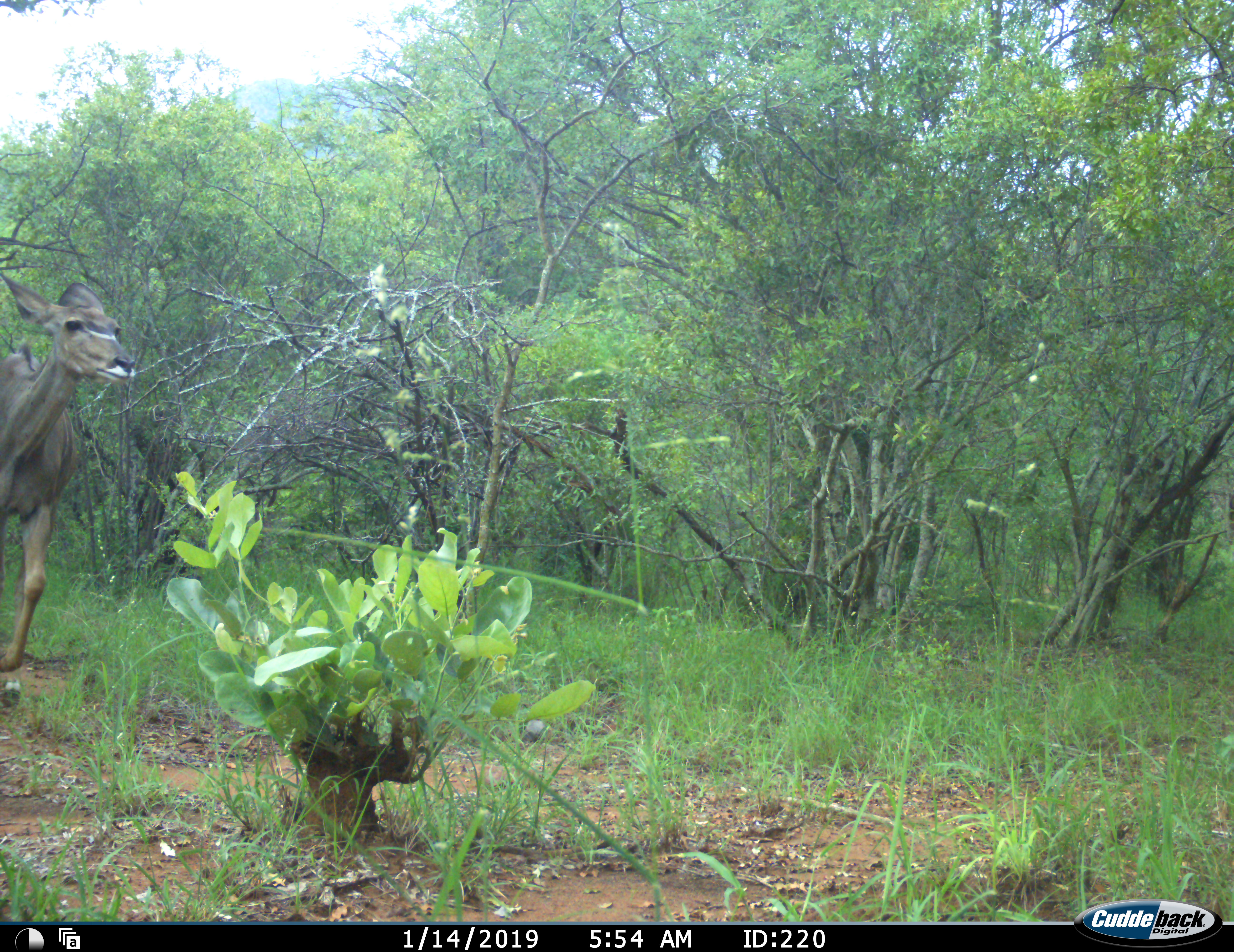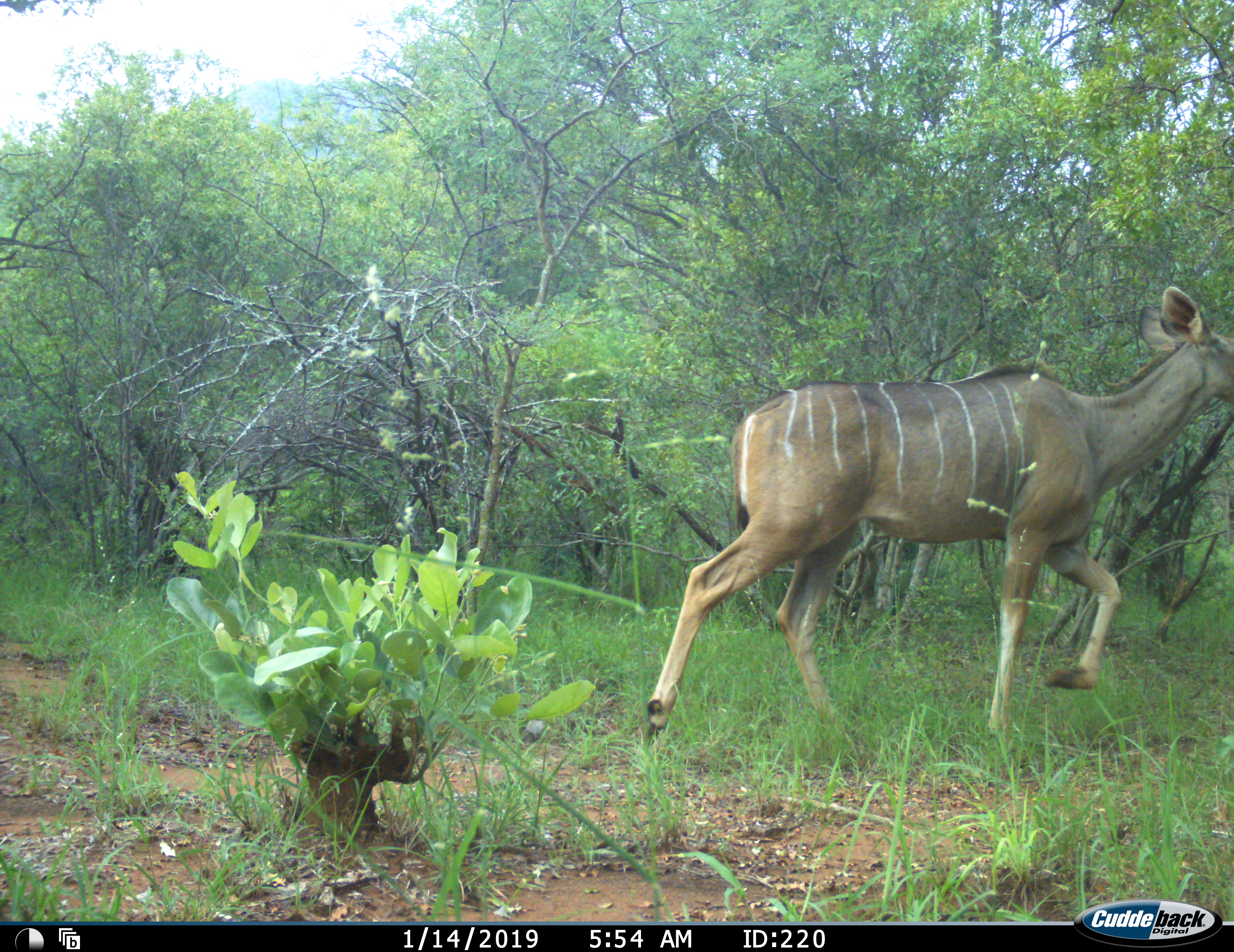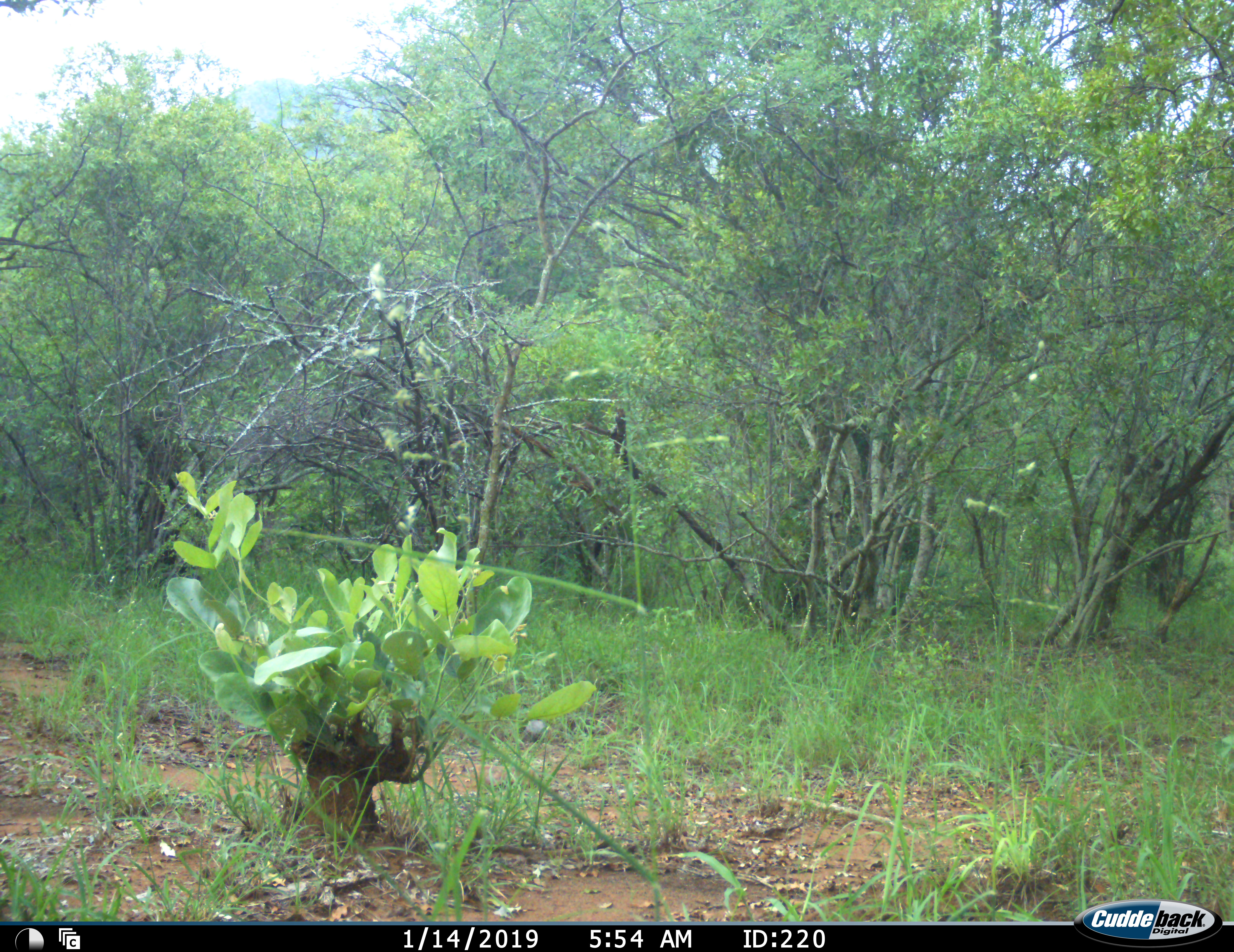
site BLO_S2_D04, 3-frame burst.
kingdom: Animalia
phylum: Chordata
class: Mammalia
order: Artiodactyla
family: Bovidae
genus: Tragelaphus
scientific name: Tragelaphus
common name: kudu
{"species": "kudu (Tragelaphus)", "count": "1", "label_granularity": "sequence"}